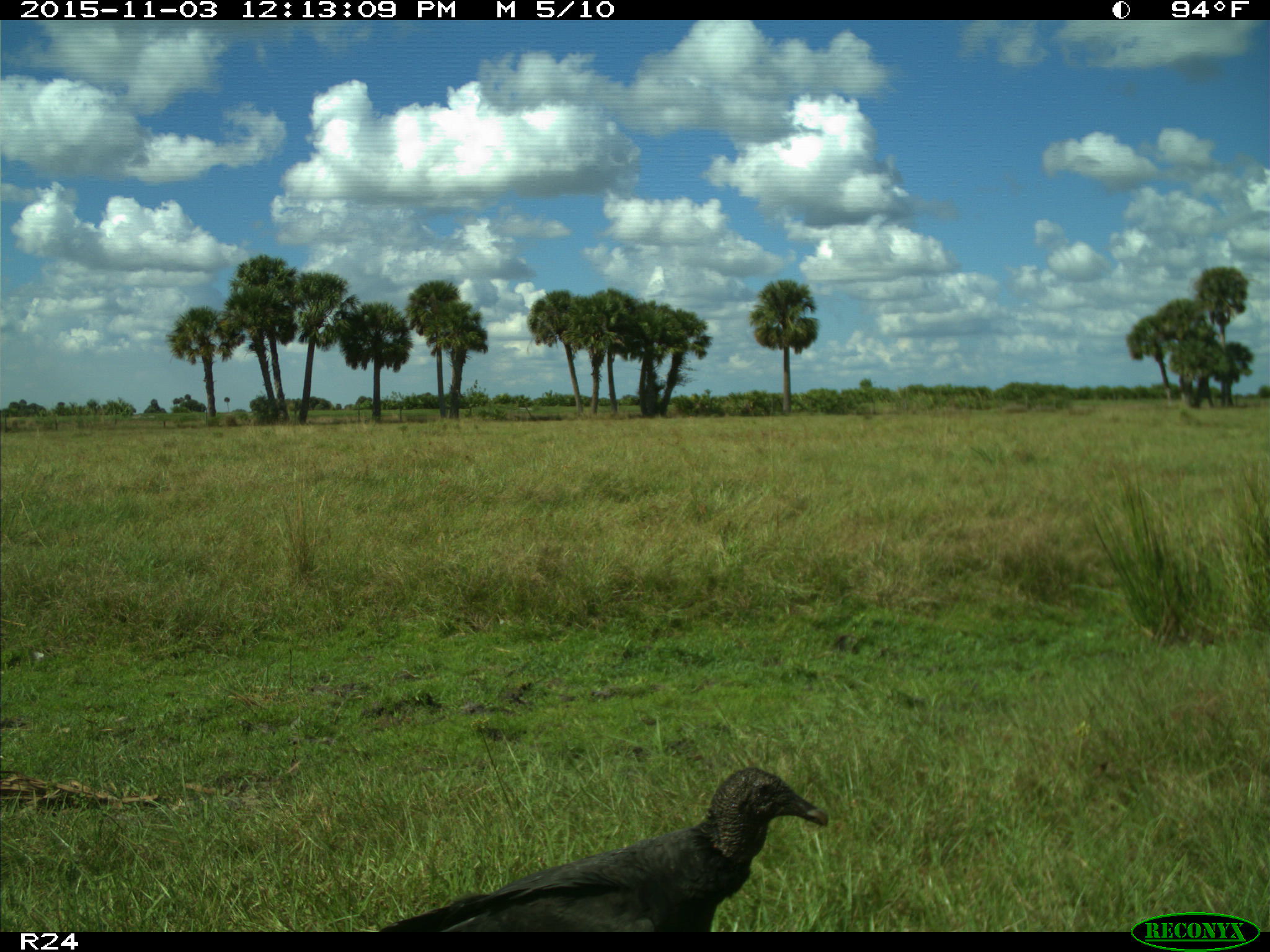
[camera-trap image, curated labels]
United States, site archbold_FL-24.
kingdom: Animalia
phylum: Chordata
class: Aves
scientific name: Aves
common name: birds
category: unidentified bird